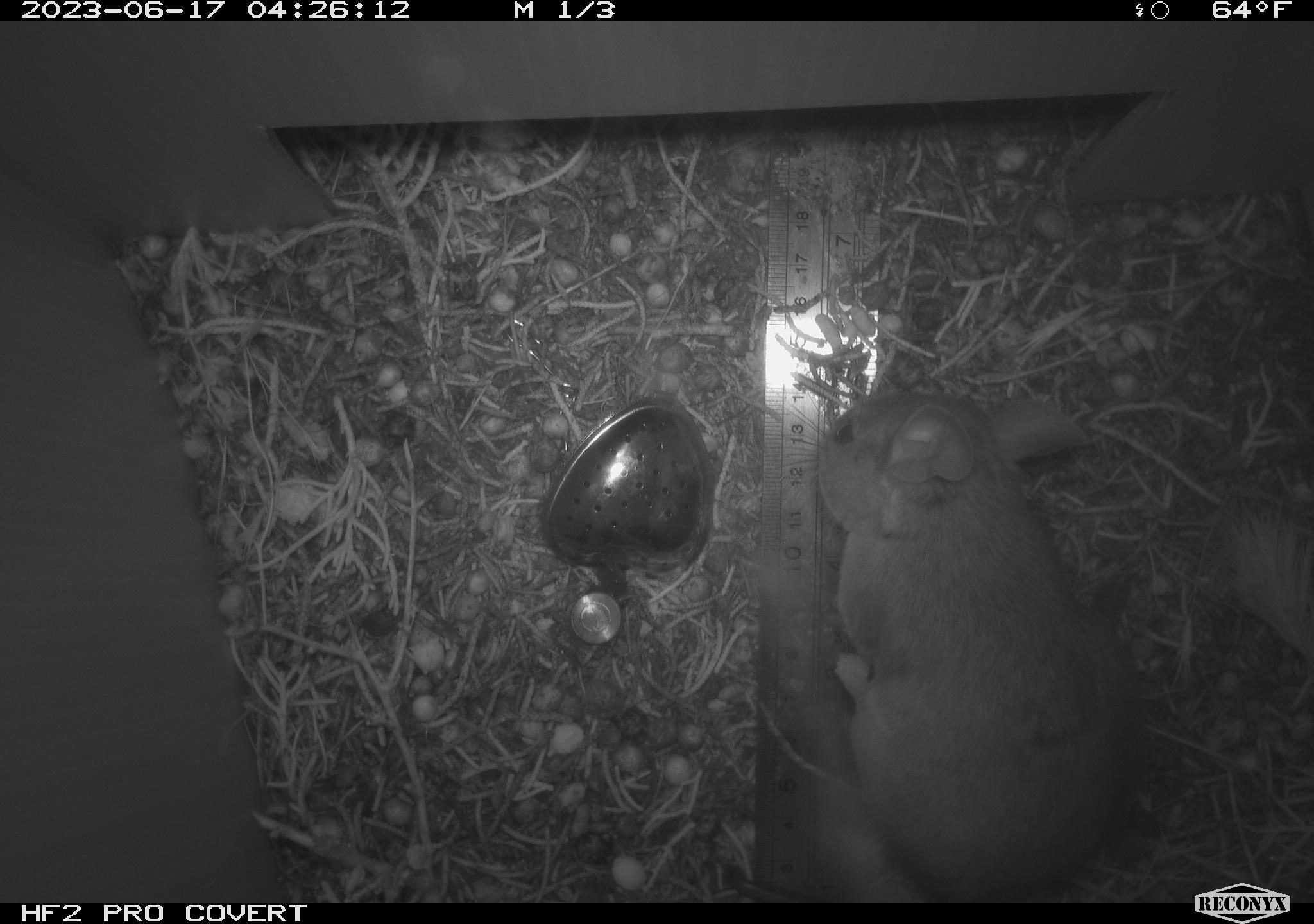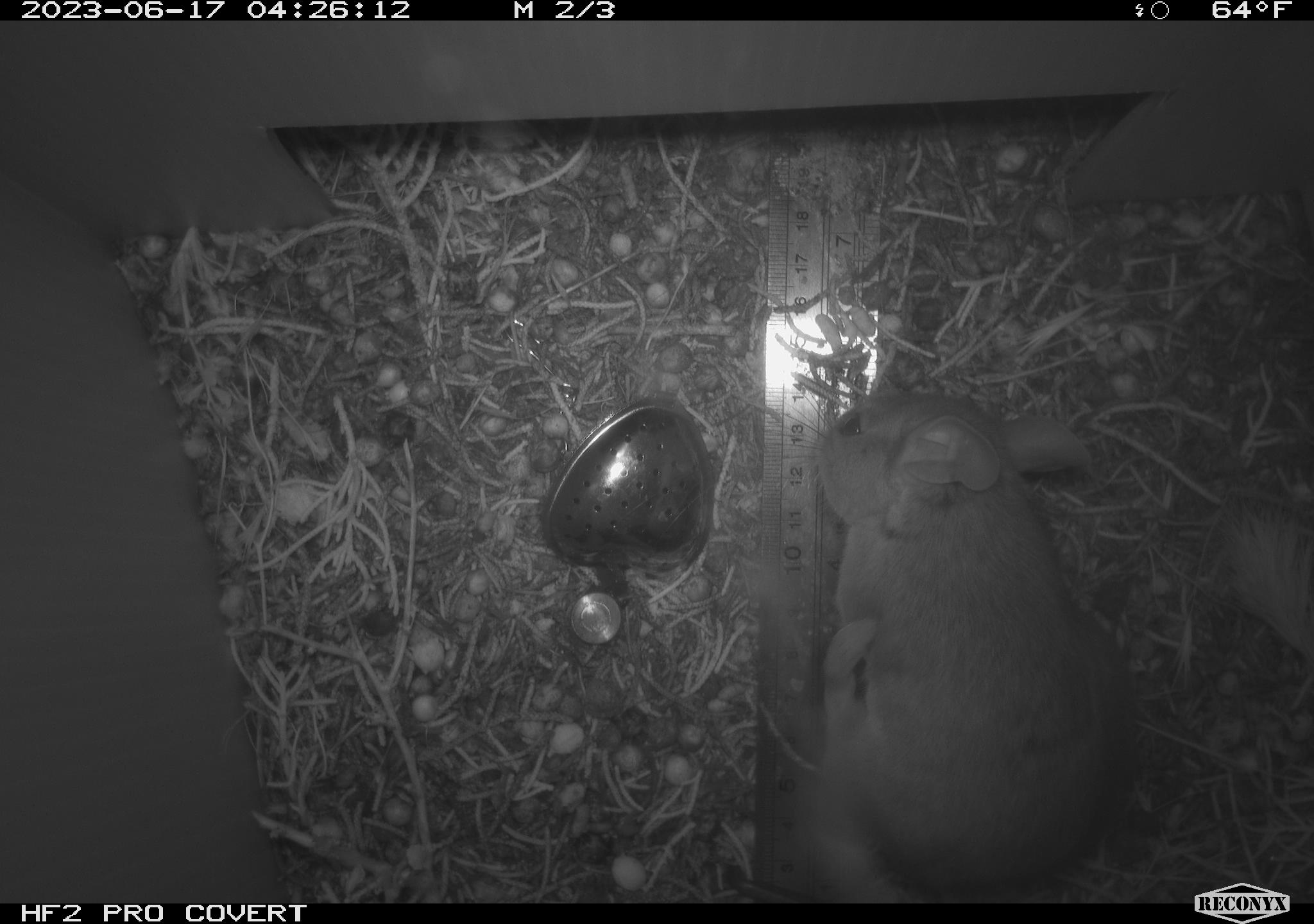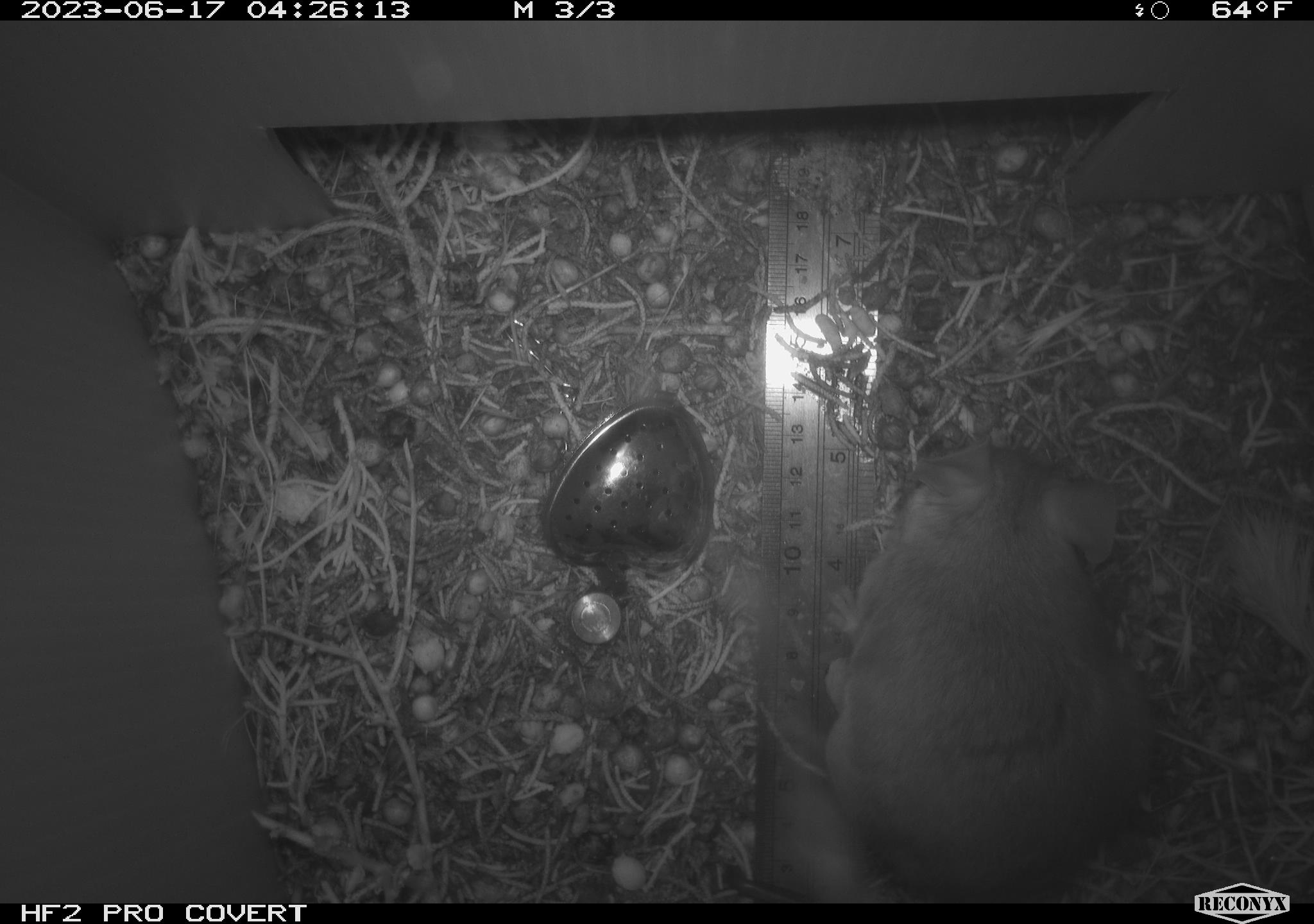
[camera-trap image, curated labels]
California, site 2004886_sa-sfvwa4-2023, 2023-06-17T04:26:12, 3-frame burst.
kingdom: Animalia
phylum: Chordata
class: Mammalia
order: Rodentia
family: Cricetidae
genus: Neotoma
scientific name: Neotoma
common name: pack rat or woodrat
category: neotoma species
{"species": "neotoma species (pack rat or woodrat) (Neotoma)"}